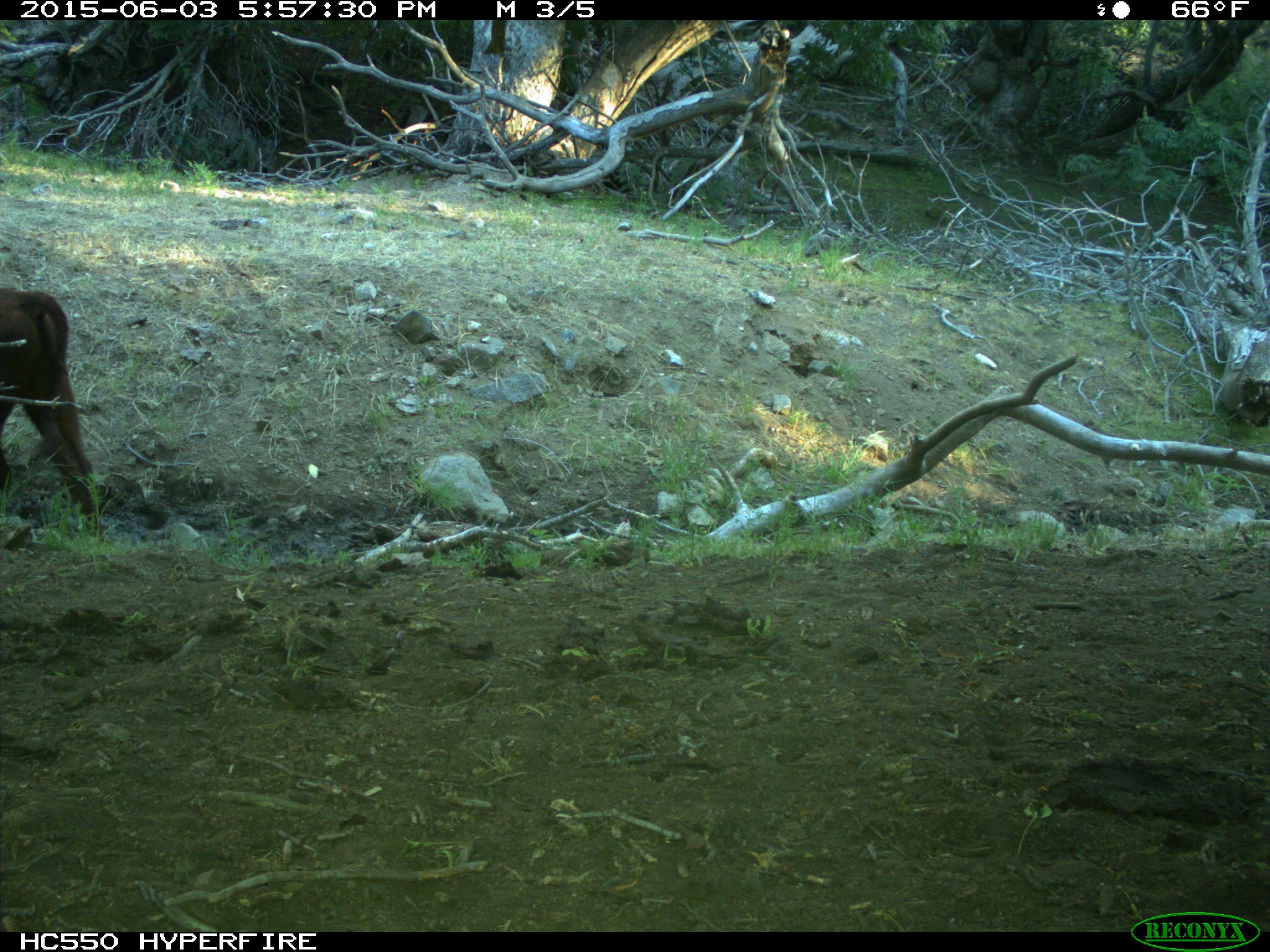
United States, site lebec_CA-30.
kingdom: Animalia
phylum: Chordata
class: Mammalia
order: Artiodactyla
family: Bovidae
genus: Bos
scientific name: Bos taurus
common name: domestic cow